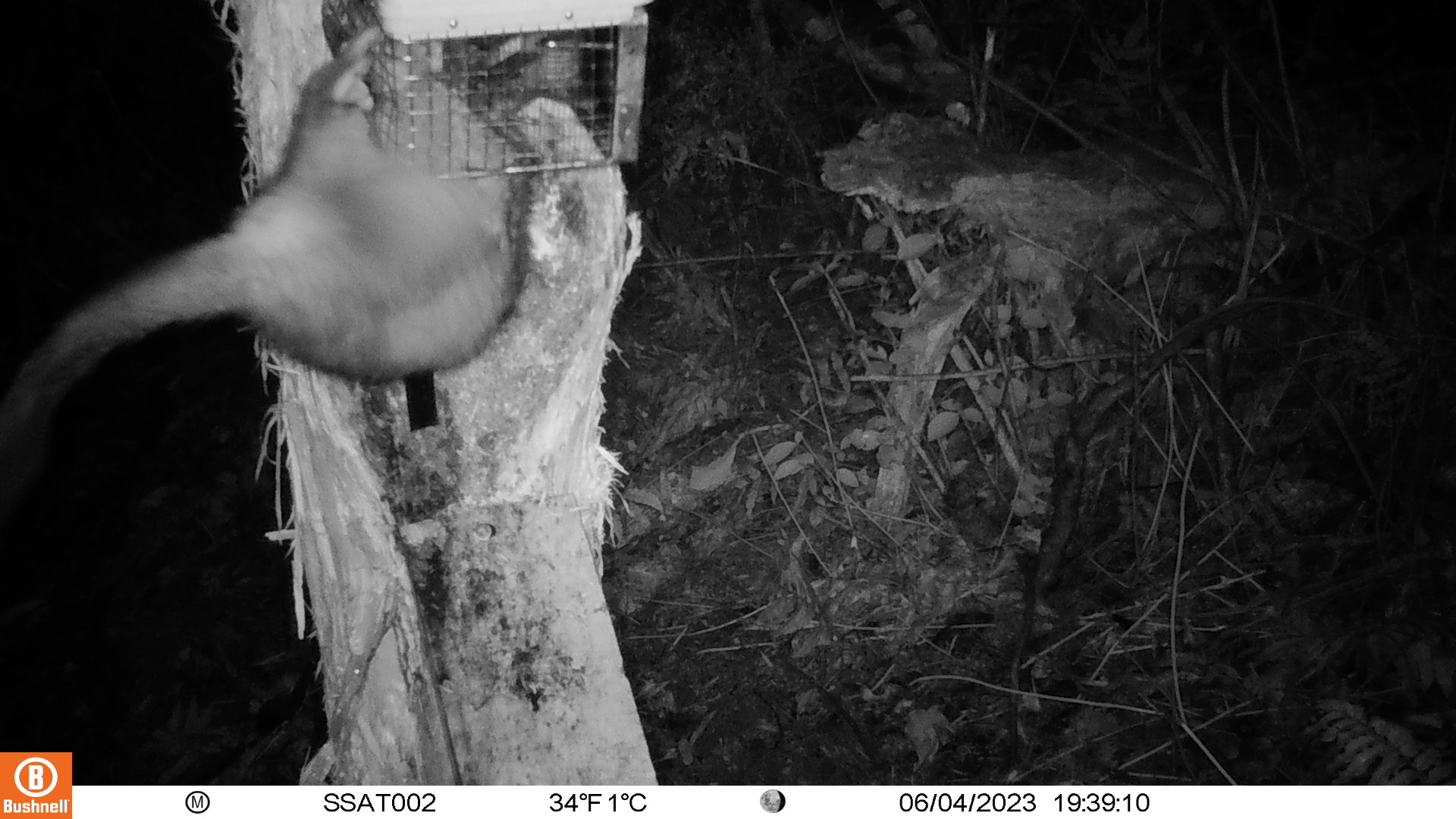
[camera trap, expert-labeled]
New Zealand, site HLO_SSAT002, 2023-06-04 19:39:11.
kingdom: Animalia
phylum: Chordata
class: Mammalia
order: Diprotodontia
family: Phalangeridae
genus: Trichosurus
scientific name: Trichosurus vulpecula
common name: common brushtail possum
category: possum